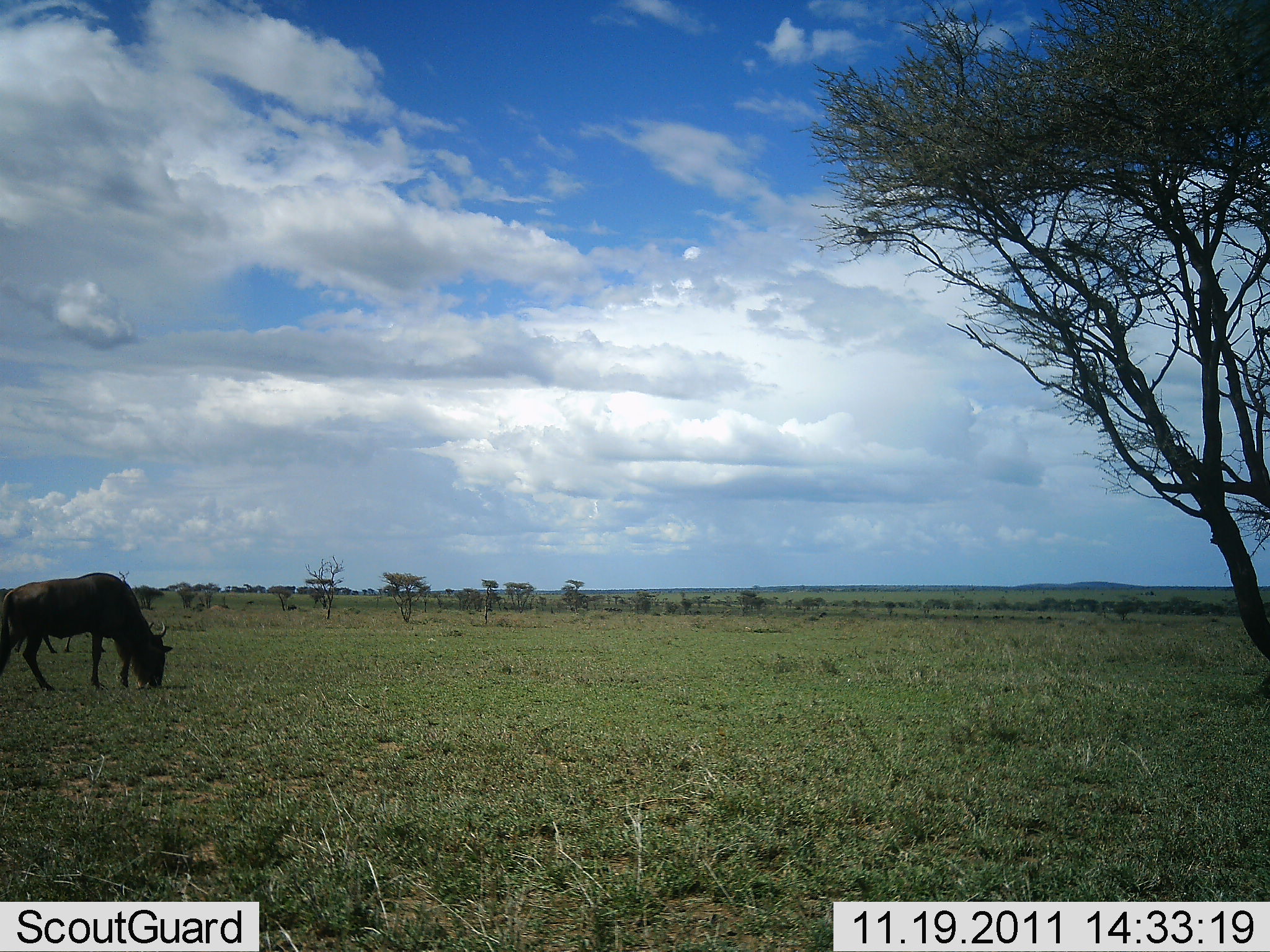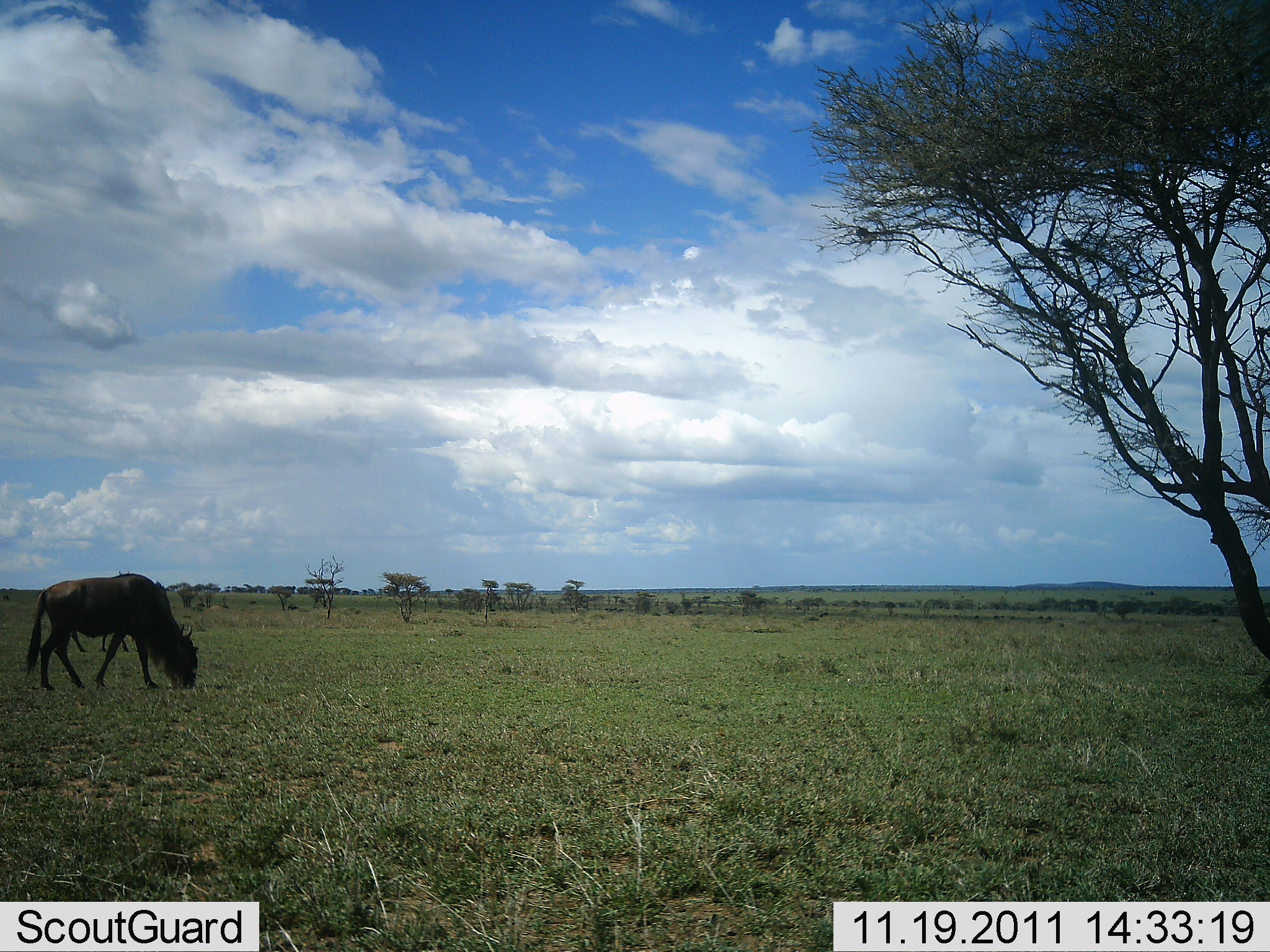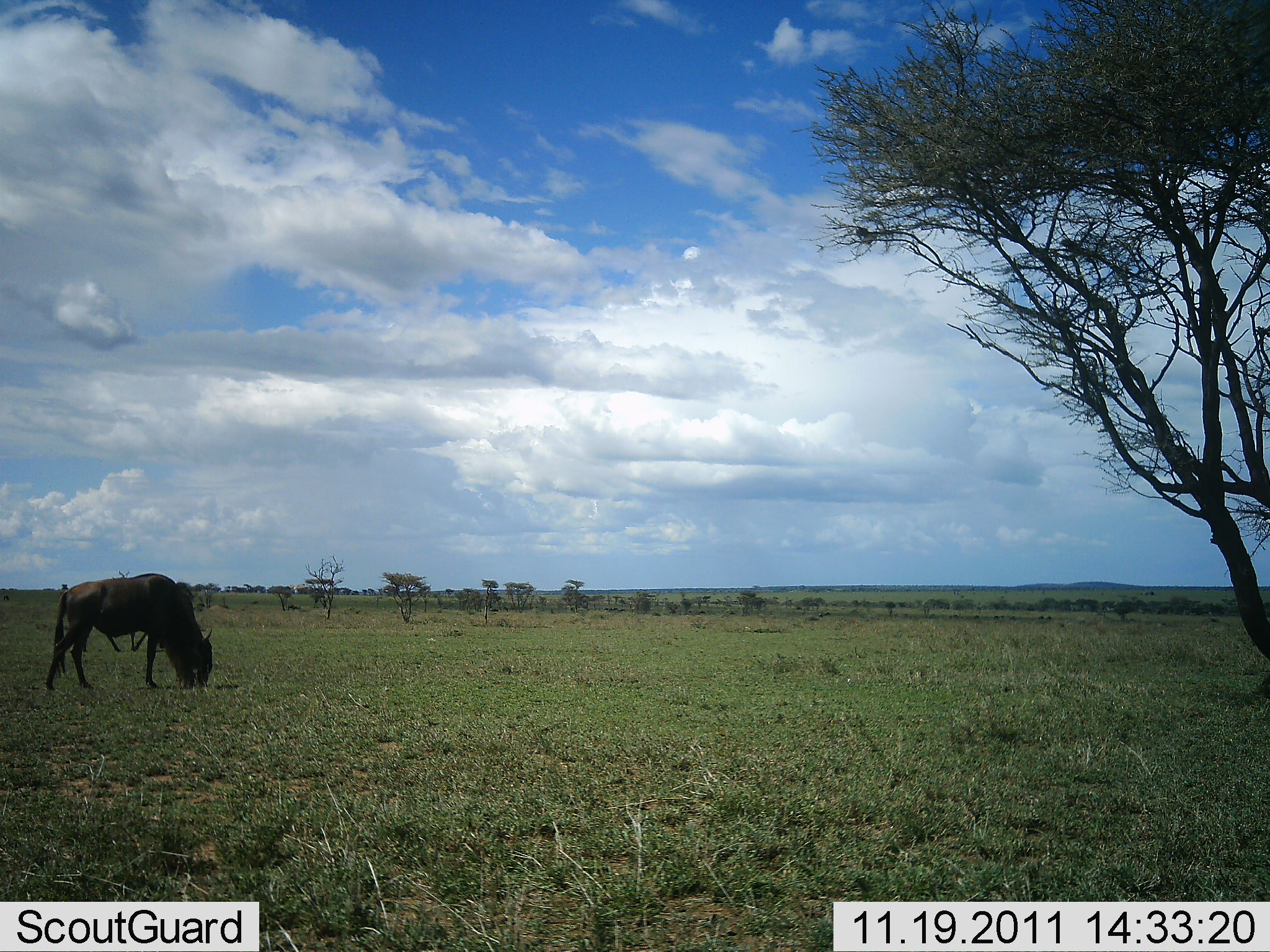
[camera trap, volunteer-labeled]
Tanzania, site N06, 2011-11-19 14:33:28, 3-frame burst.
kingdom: Animalia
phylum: Chordata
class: Mammalia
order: Artiodactyla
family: Bovidae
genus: Connochaetes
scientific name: Connochaetes taurinus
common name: blue wildebeest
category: wildebeest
Wildebeest (blue wildebeest) (Connochaetes taurinus), count 2. Behavior (volunteer vote fractions): standing 9%, resting 0%, moving 27%, interacting 0%. Young present (vote fraction): 0%. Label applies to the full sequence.